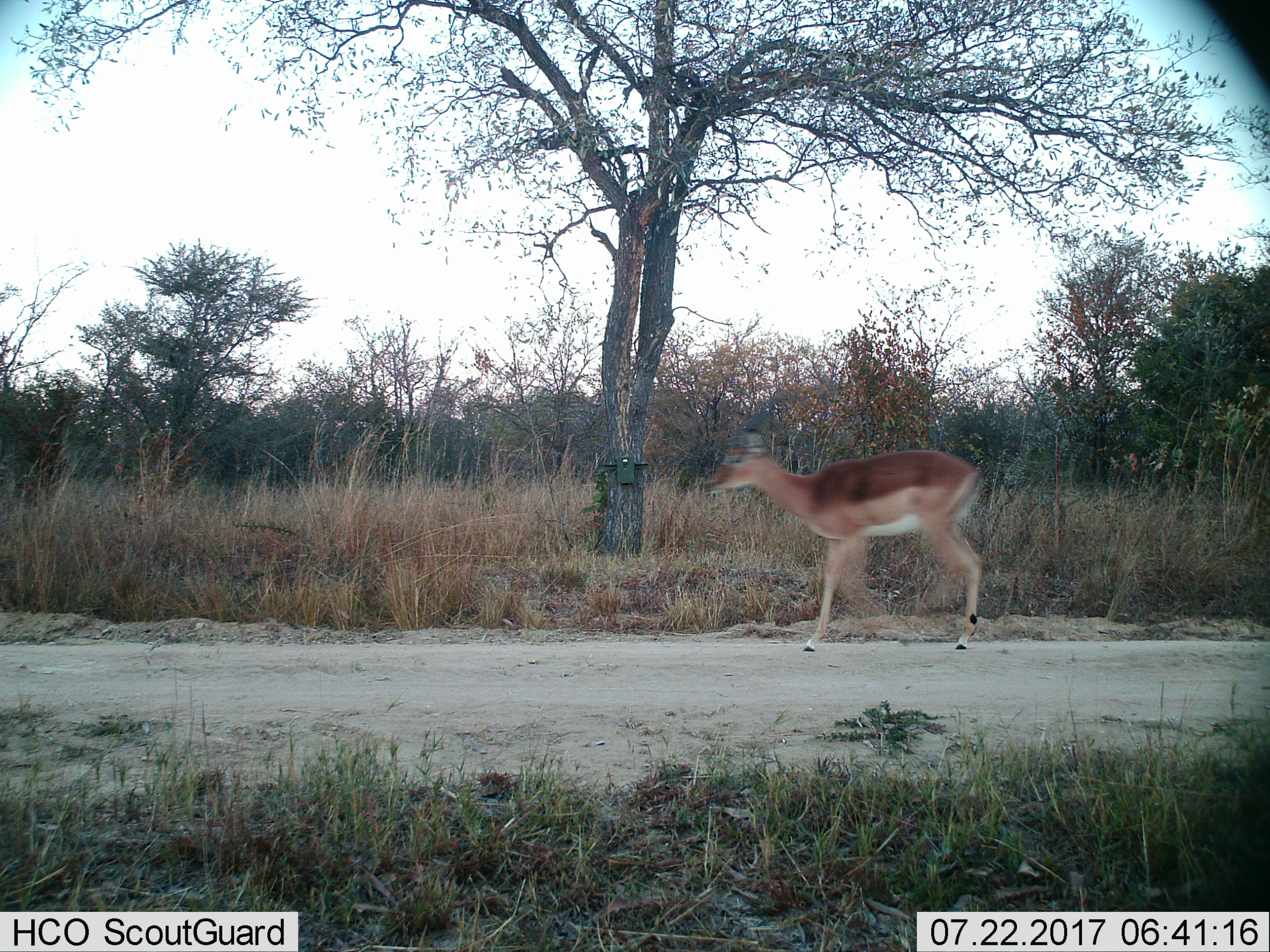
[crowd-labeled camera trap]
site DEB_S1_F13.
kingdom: Animalia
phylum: Chordata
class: Mammalia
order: Artiodactyla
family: Bovidae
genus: Aepyceros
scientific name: Aepyceros melampus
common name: impala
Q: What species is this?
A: Impala (Aepyceros melampus).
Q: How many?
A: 1.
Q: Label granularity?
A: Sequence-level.